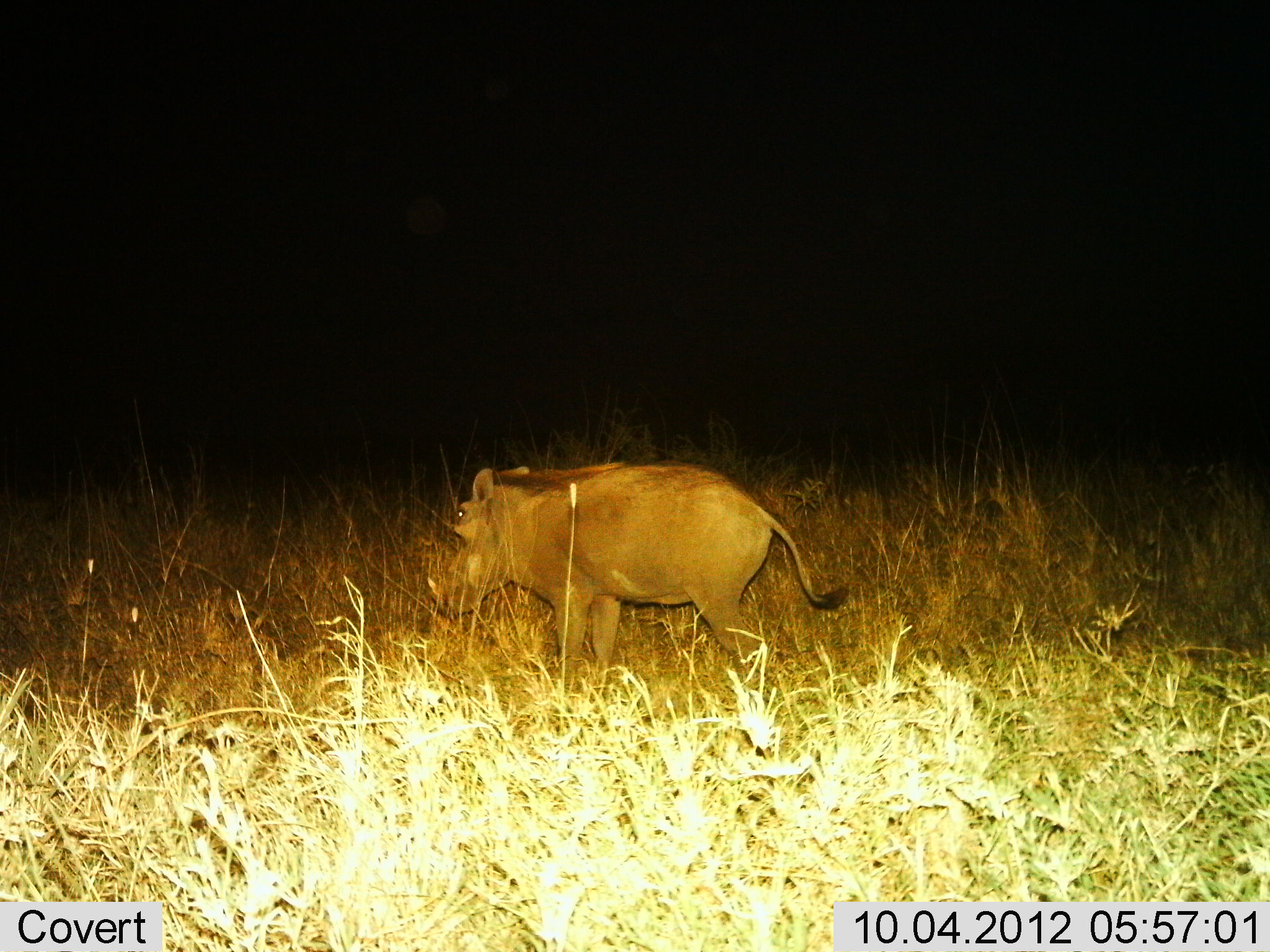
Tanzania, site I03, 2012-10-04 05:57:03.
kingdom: Animalia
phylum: Chordata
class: Mammalia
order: Artiodactyla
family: Suidae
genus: Phacochoerus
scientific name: Phacochoerus africanus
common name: warthog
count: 1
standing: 50%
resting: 0%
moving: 50%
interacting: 0%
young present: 0%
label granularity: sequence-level